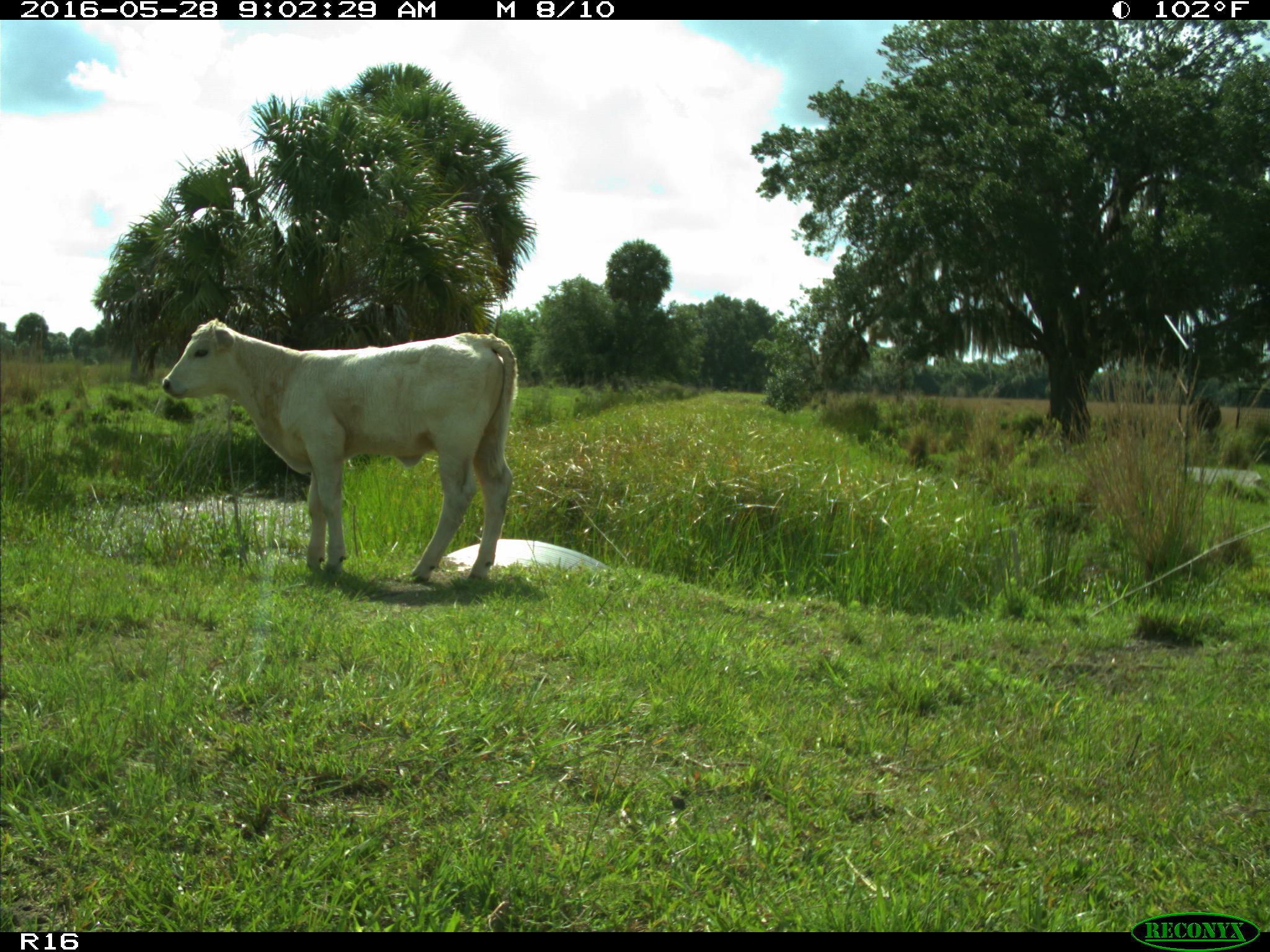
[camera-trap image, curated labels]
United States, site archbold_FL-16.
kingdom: Animalia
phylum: Chordata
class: Mammalia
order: Artiodactyla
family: Bovidae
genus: Bos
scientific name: Bos taurus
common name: domestic cow